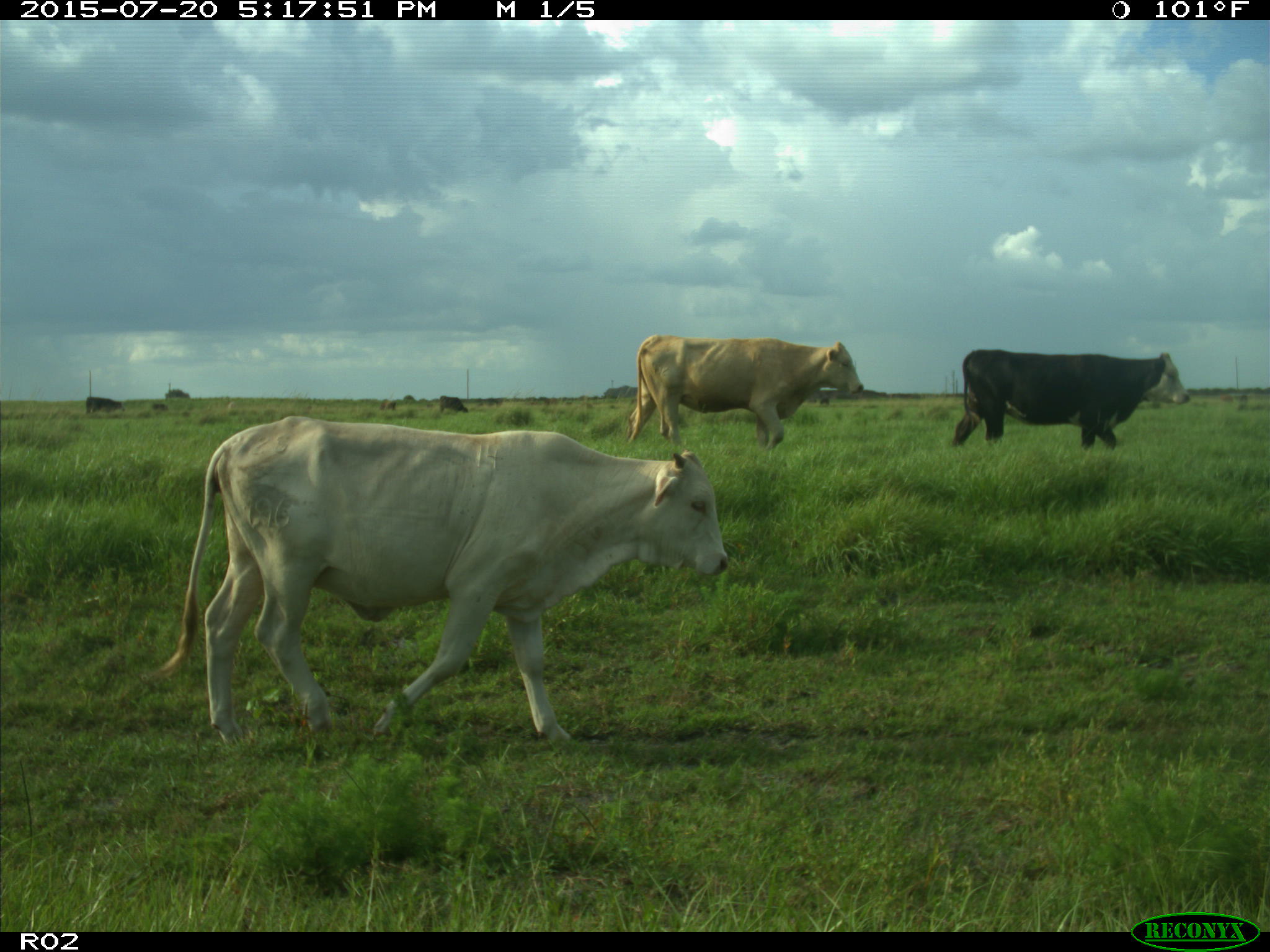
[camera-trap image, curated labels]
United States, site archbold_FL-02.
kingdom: Animalia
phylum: Chordata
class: Mammalia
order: Artiodactyla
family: Bovidae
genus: Bos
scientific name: Bos taurus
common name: domestic cow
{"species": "Bos taurus (domestic cow)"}